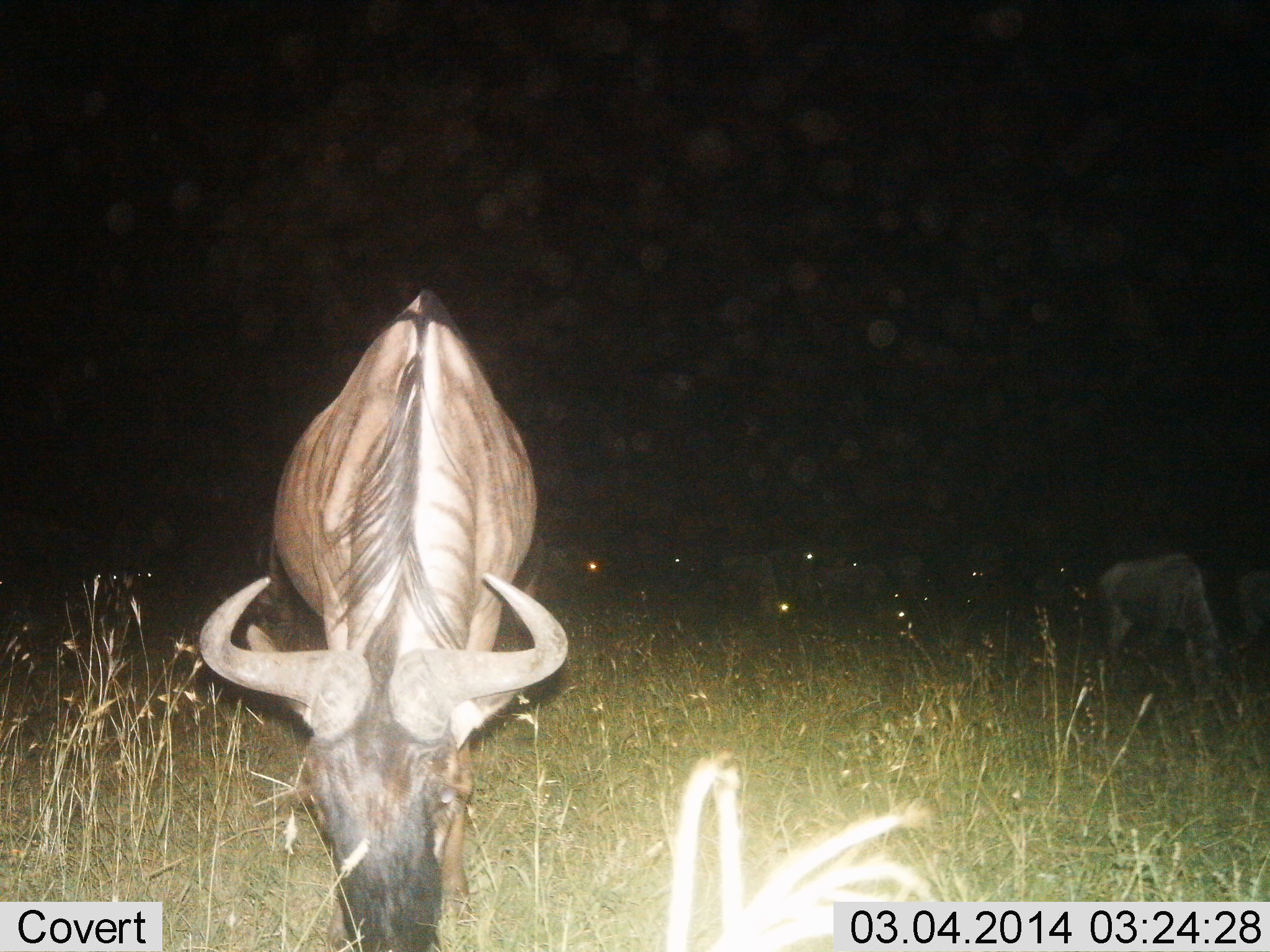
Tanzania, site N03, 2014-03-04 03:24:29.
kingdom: Animalia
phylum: Chordata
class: Mammalia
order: Artiodactyla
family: Bovidae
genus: Connochaetes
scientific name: Connochaetes taurinus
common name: blue wildebeest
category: wildebeest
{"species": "wildebeest (blue wildebeest) (Connochaetes taurinus)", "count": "8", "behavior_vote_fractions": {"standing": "50%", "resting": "0%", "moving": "0%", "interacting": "0%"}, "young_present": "0%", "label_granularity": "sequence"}